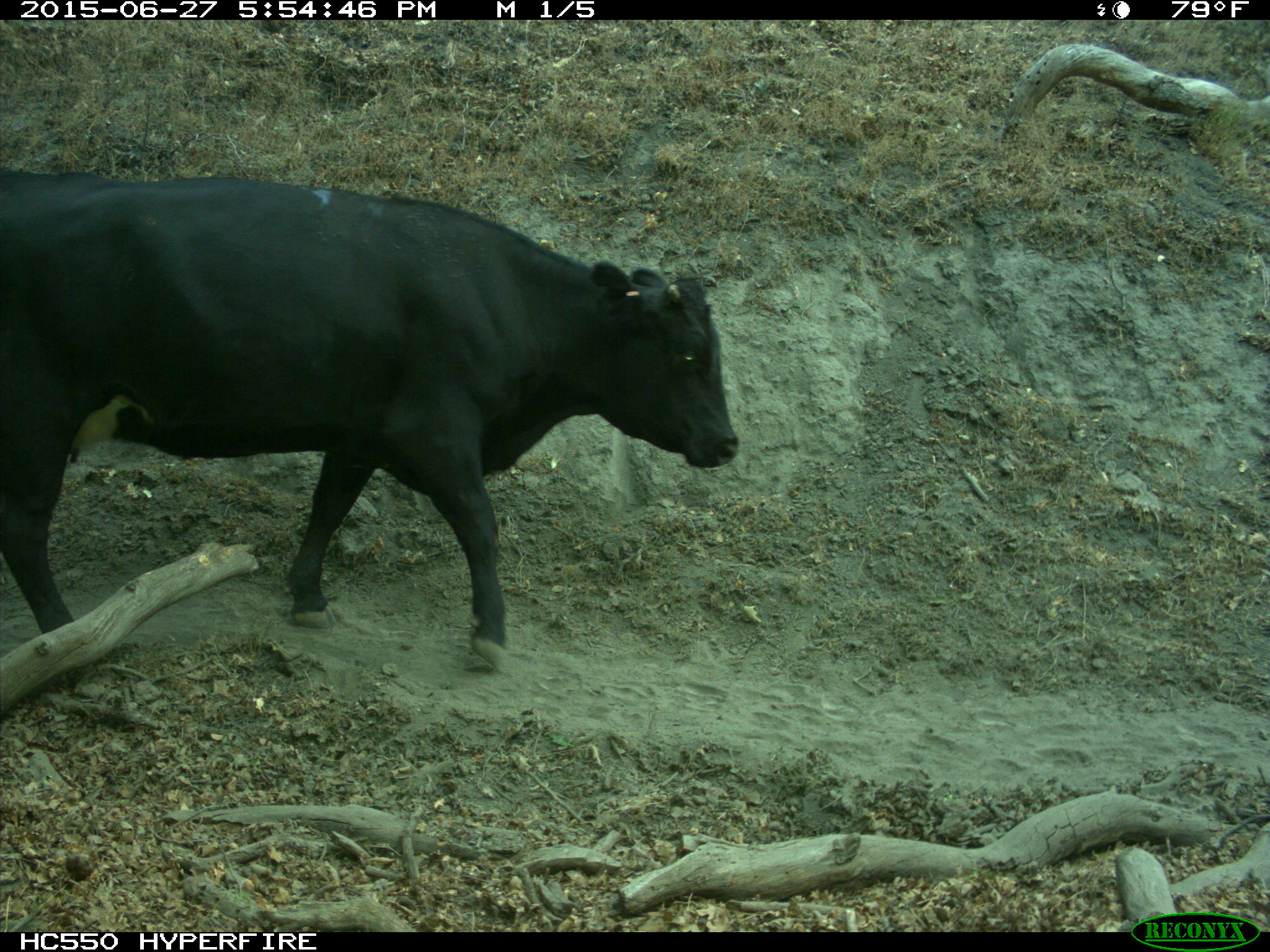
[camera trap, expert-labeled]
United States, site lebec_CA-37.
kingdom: Animalia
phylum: Chordata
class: Mammalia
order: Artiodactyla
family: Bovidae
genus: Bos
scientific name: Bos taurus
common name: domestic cow